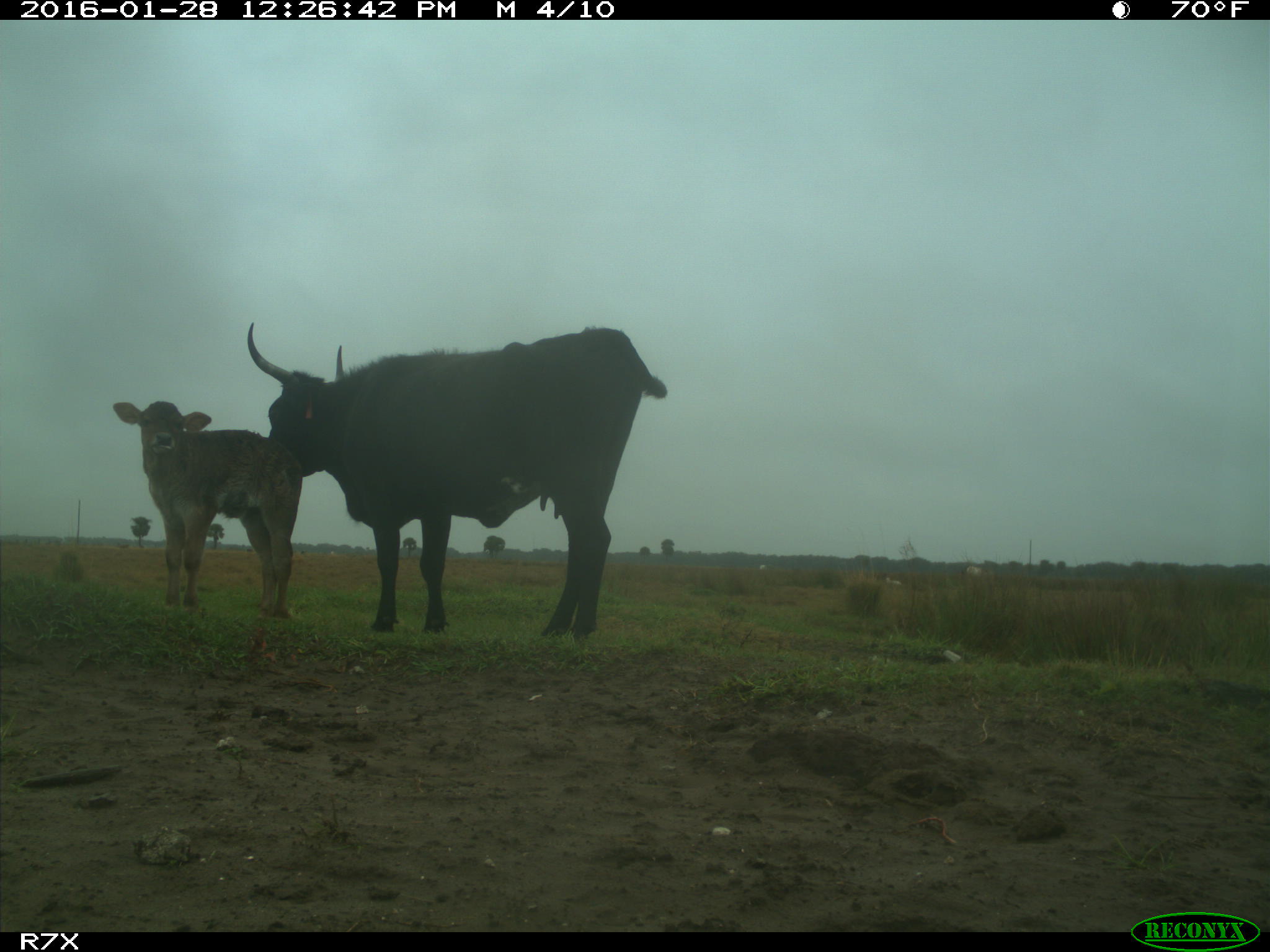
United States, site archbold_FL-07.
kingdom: Animalia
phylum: Chordata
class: Mammalia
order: Artiodactyla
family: Bovidae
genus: Bos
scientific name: Bos taurus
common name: domestic cow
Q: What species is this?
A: Bos taurus (domestic cow).